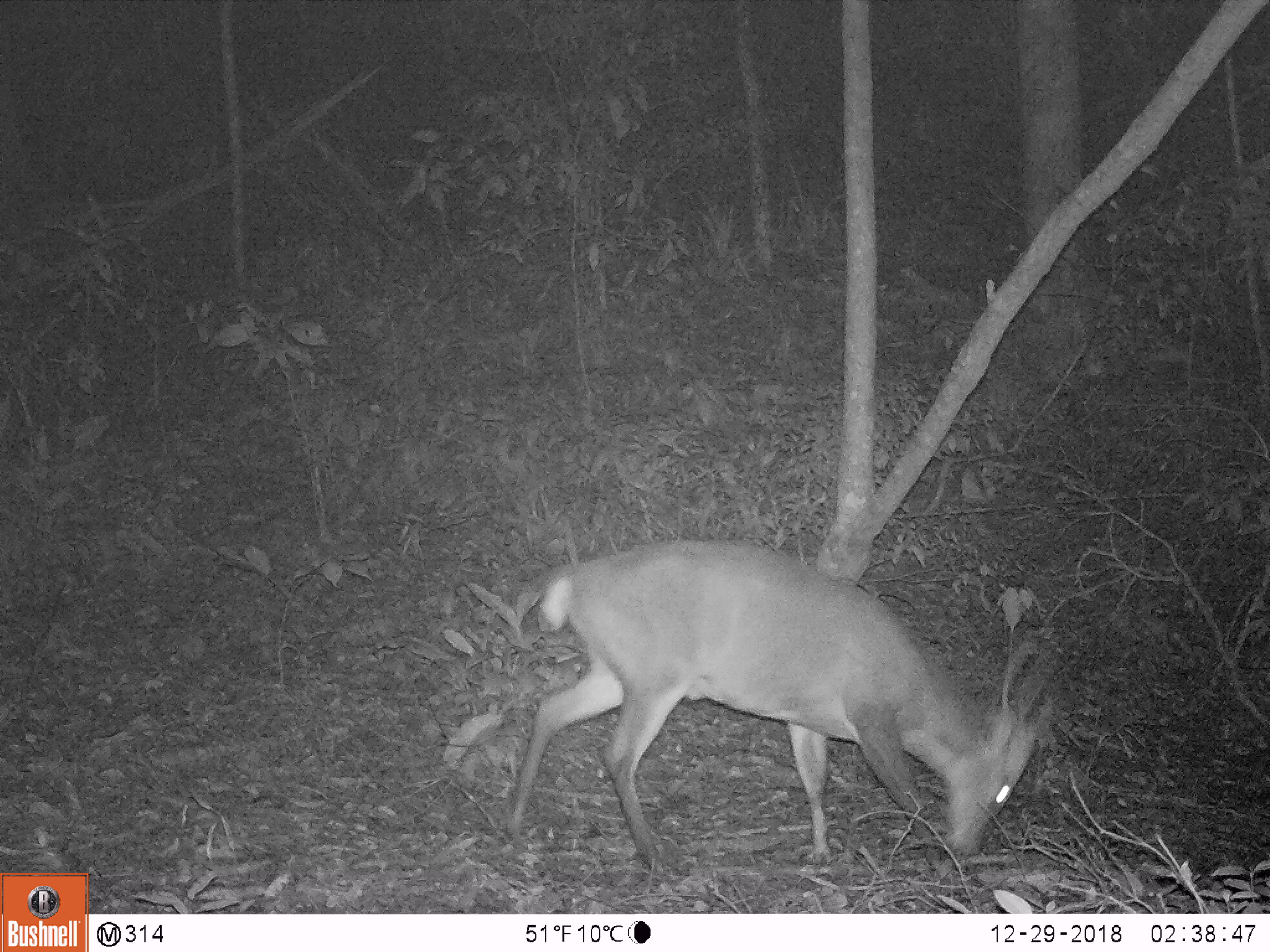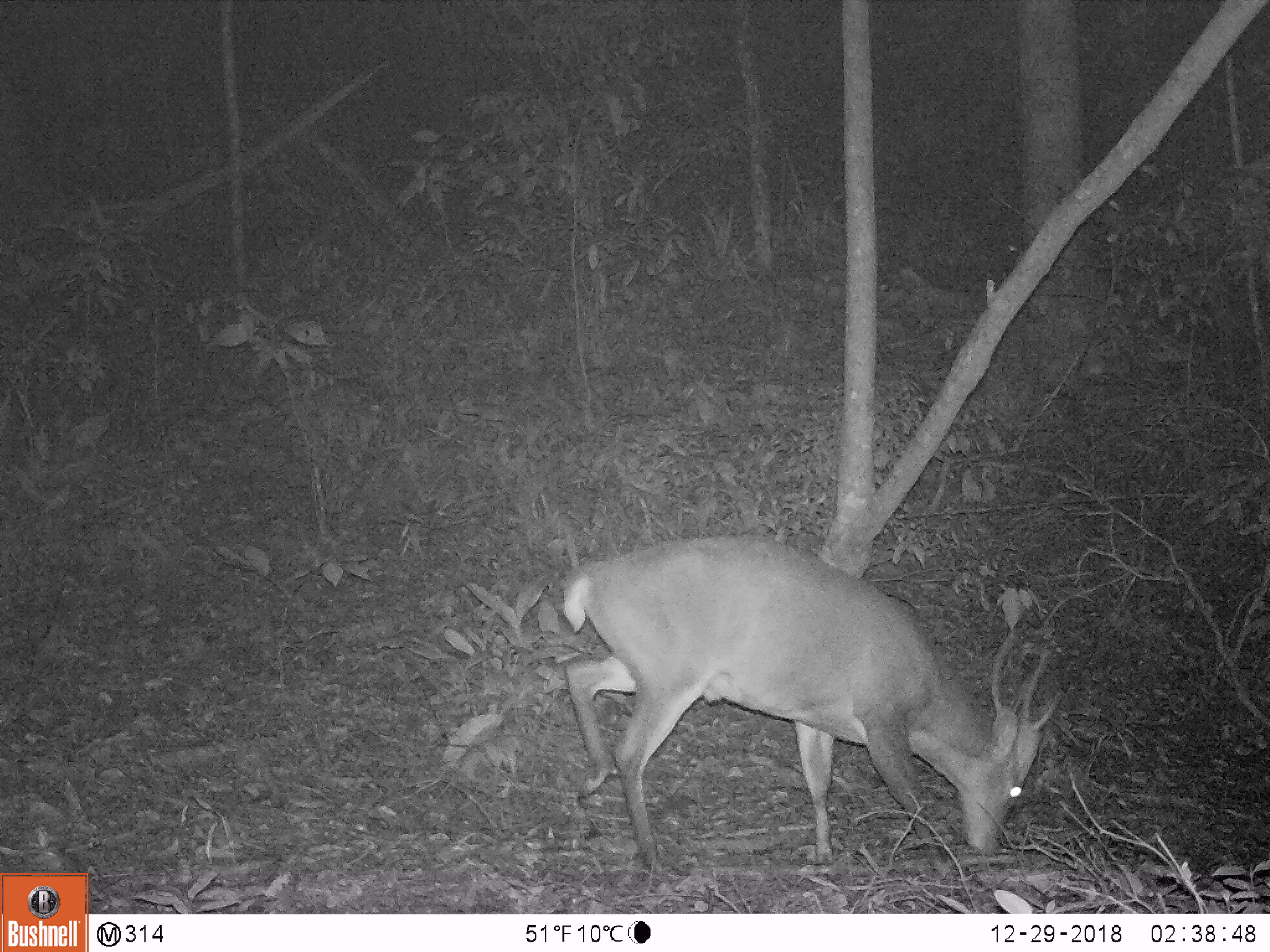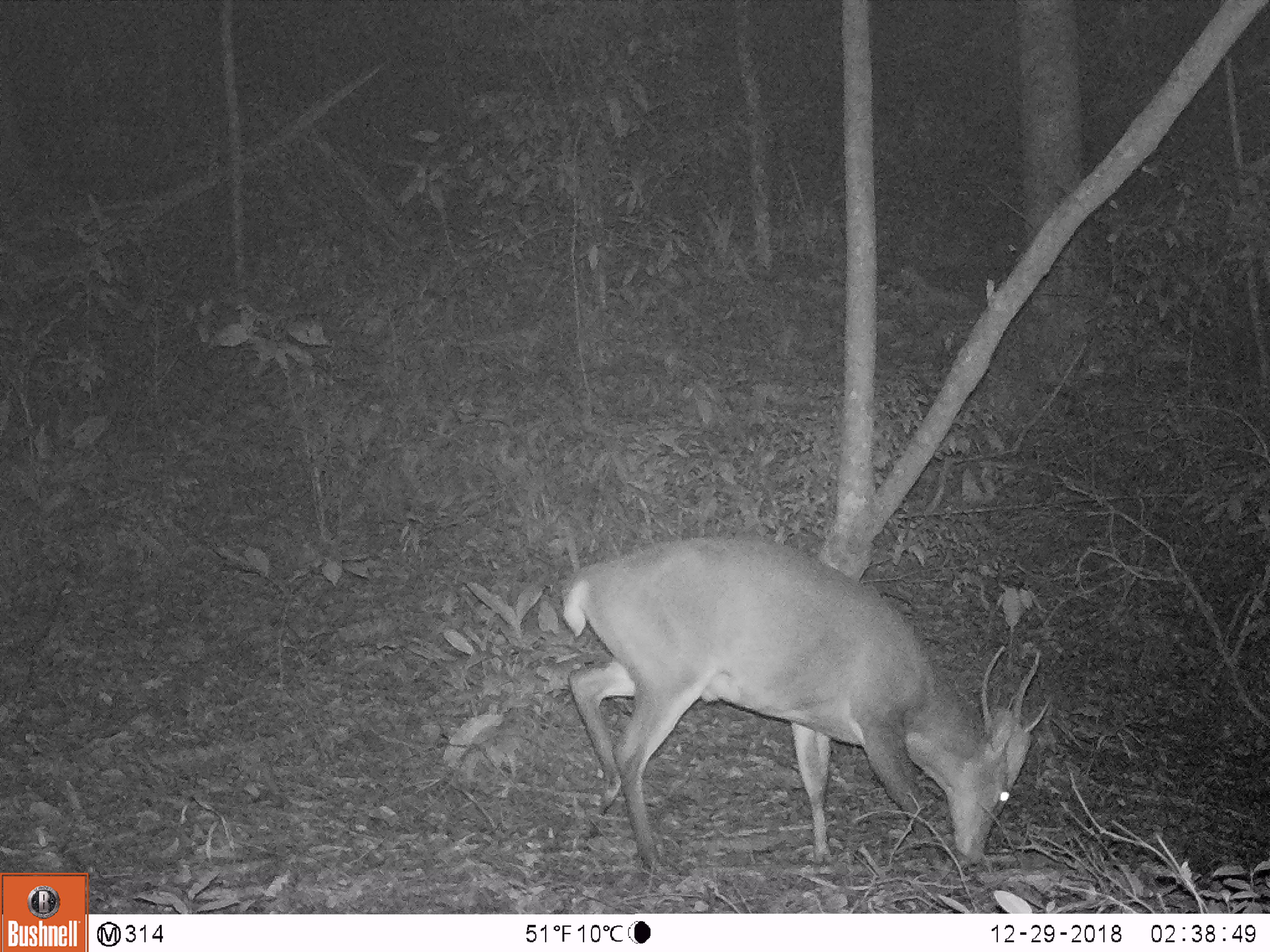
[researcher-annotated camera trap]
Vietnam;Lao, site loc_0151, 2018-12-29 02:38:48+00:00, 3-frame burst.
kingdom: Animalia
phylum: Chordata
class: Mammalia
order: Artiodactyla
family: Cervidae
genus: Muntiacus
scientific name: Muntiacus vuquangensis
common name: large-antlered muntjac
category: large antlered muntjac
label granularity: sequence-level